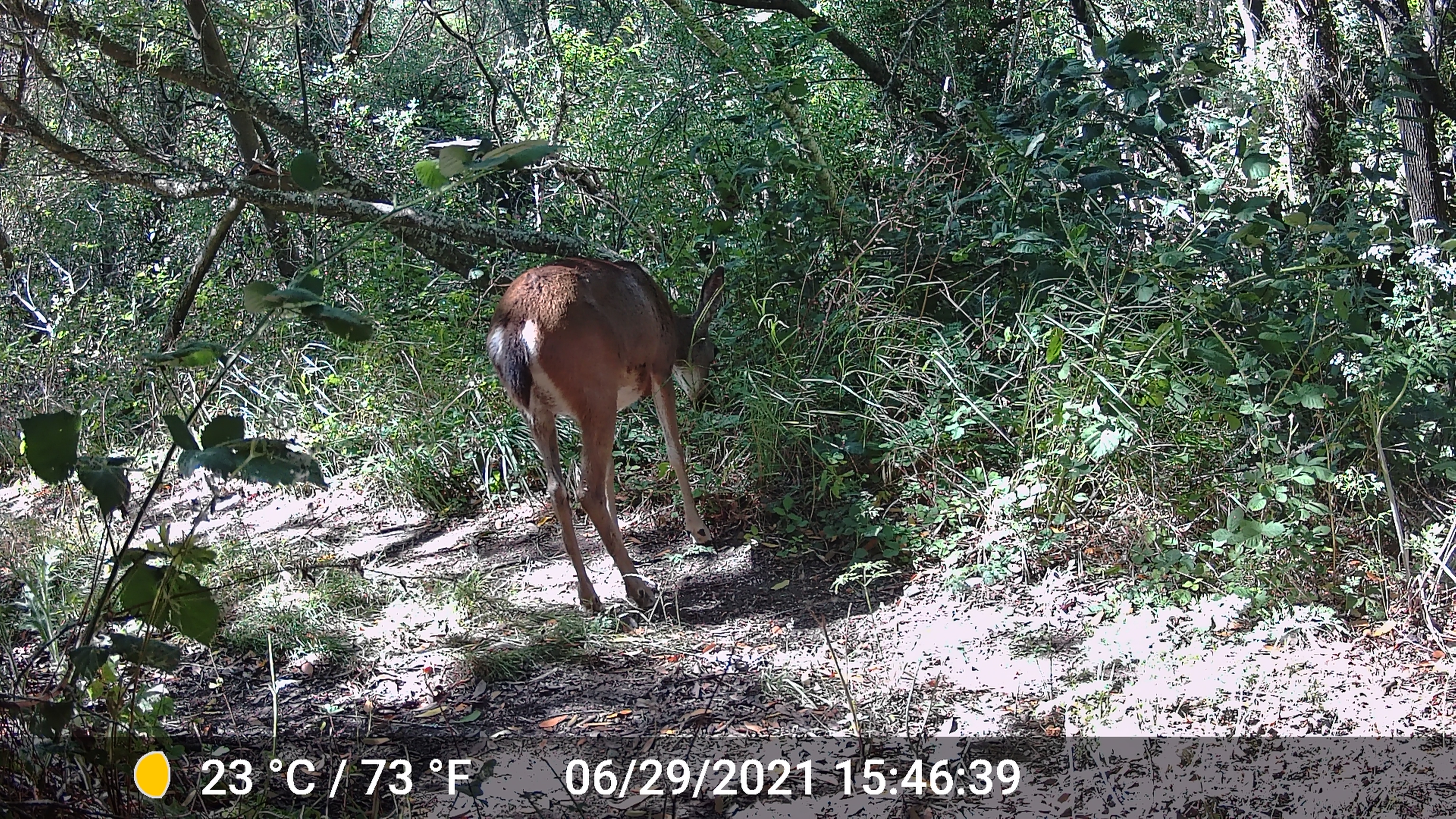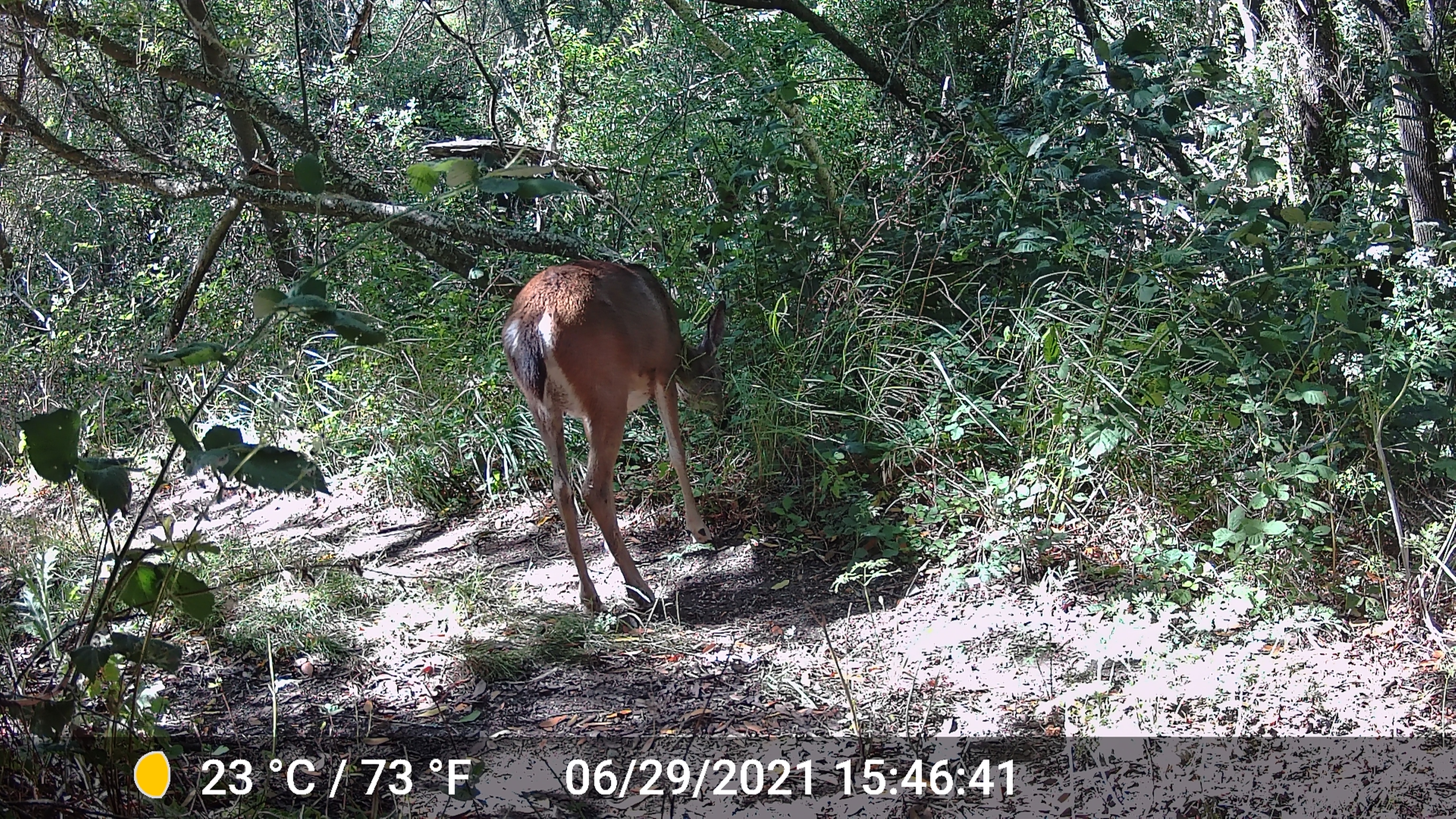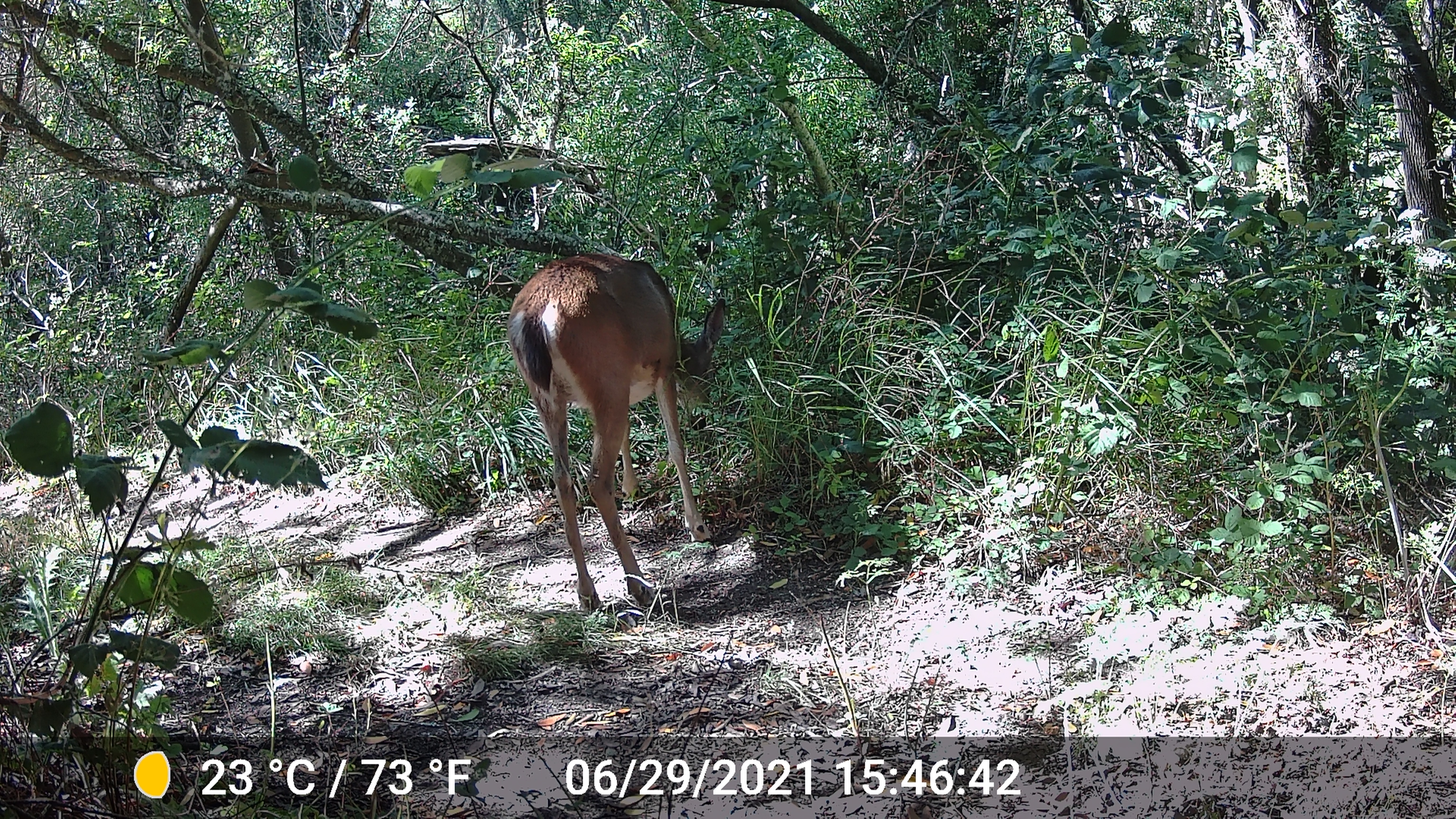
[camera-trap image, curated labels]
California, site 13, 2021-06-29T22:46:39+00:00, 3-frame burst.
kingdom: Animalia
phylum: Chordata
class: Mammalia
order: Artiodactyla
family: Cervidae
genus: Odocoileus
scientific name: Odocoileus hemionus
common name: mule deer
Mule deer (Odocoileus hemionus).